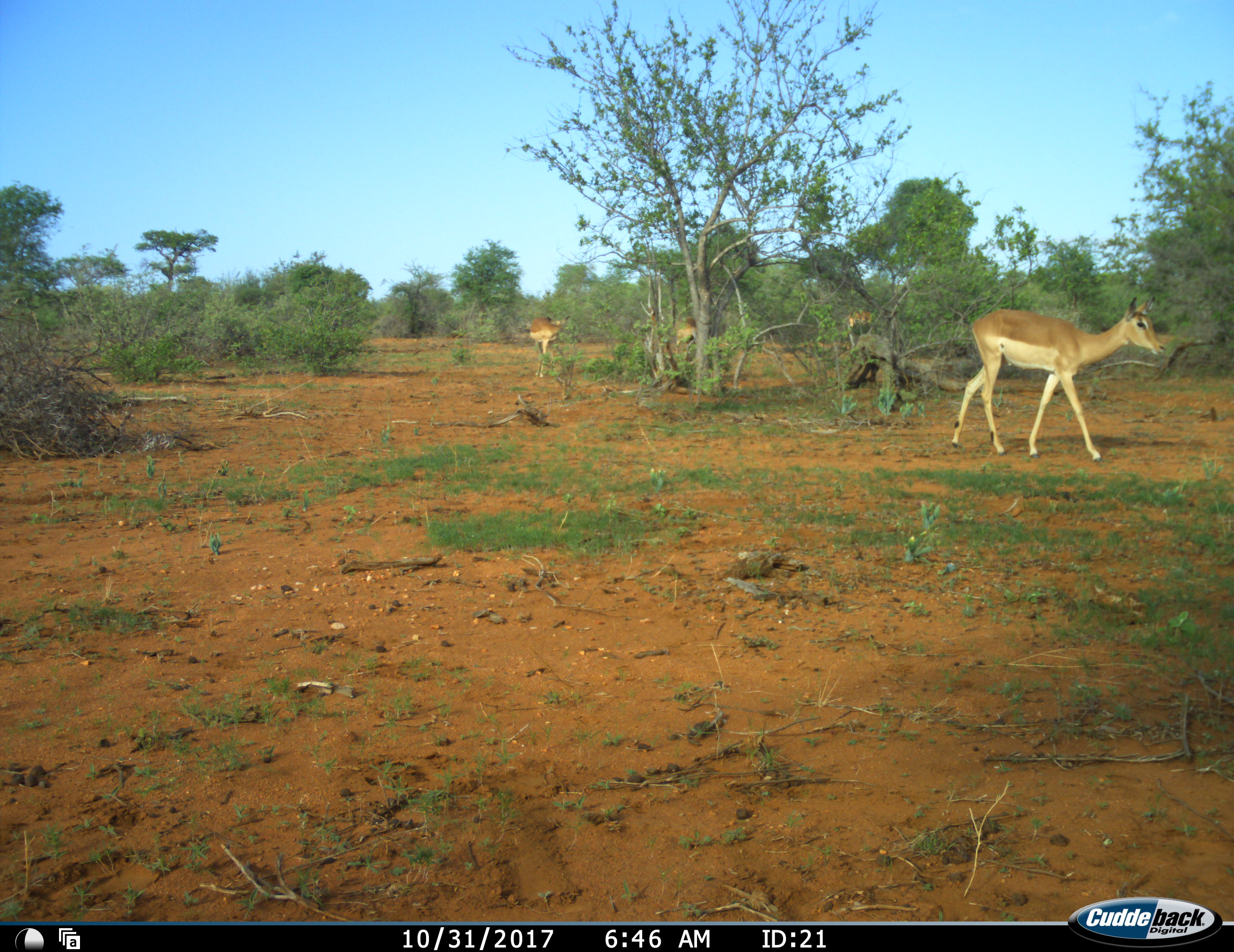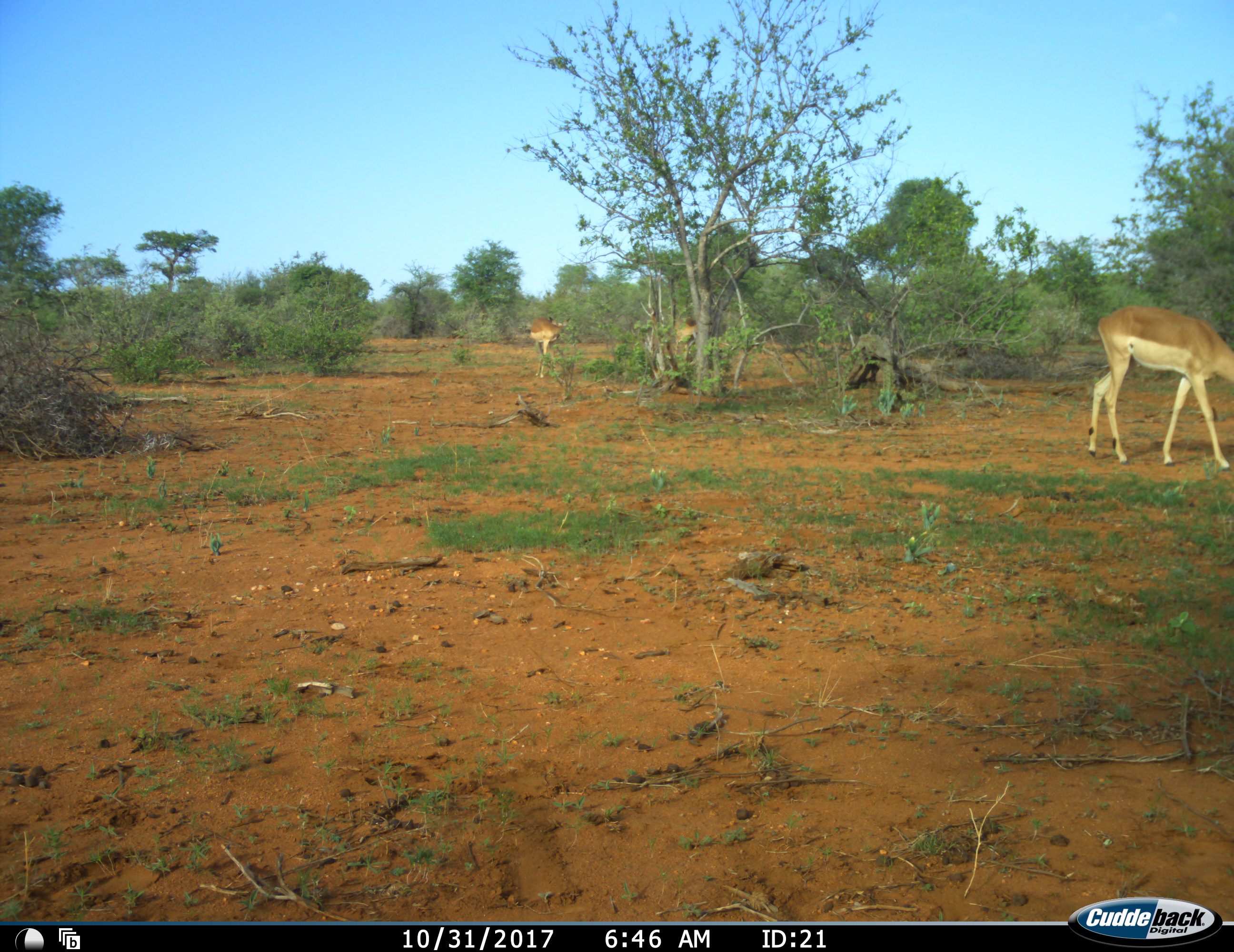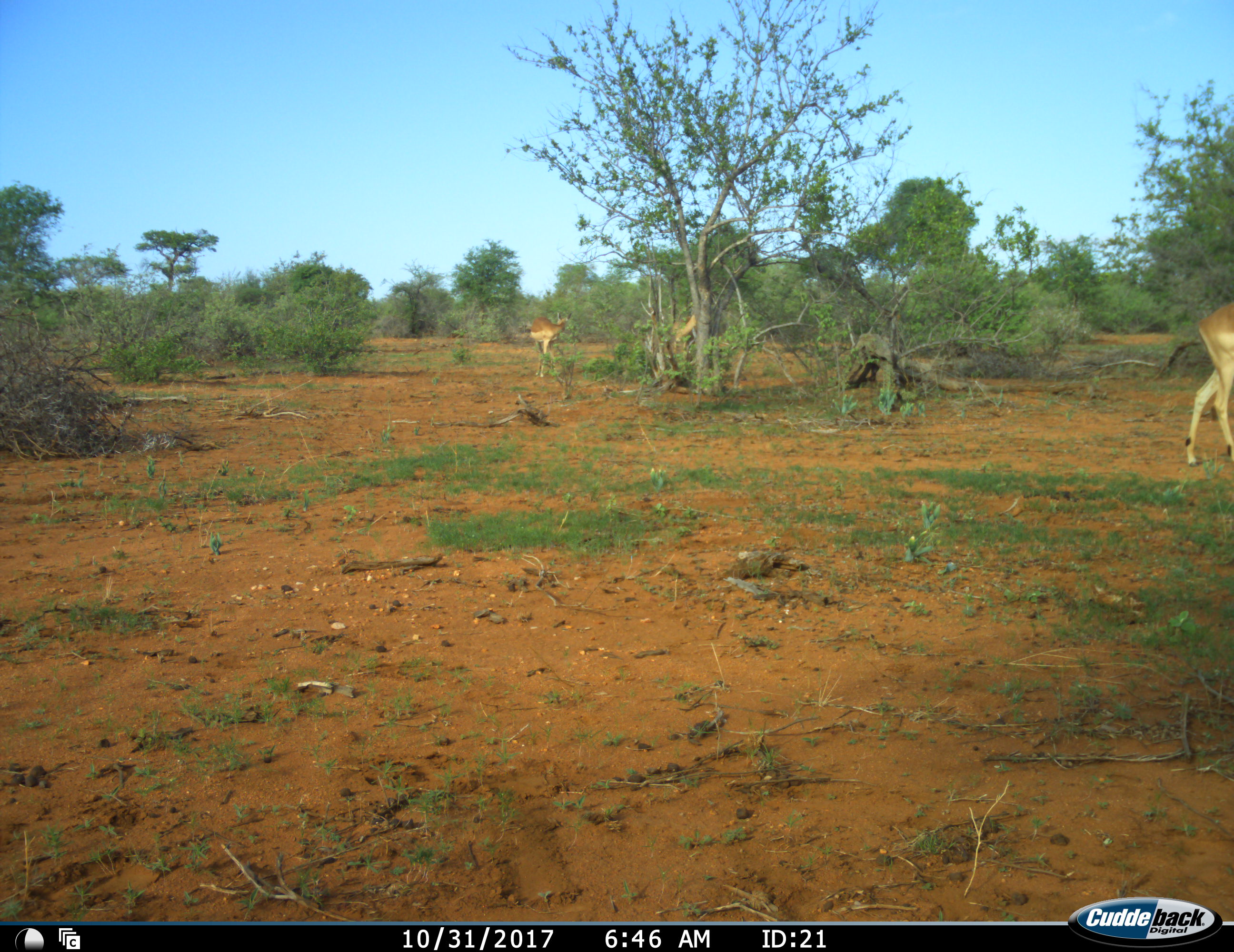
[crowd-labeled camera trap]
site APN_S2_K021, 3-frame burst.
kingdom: Animalia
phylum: Chordata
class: Mammalia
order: Artiodactyla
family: Bovidae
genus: Aepyceros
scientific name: Aepyceros melampus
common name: impala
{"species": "impala (Aepyceros melampus)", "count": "4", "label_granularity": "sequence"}